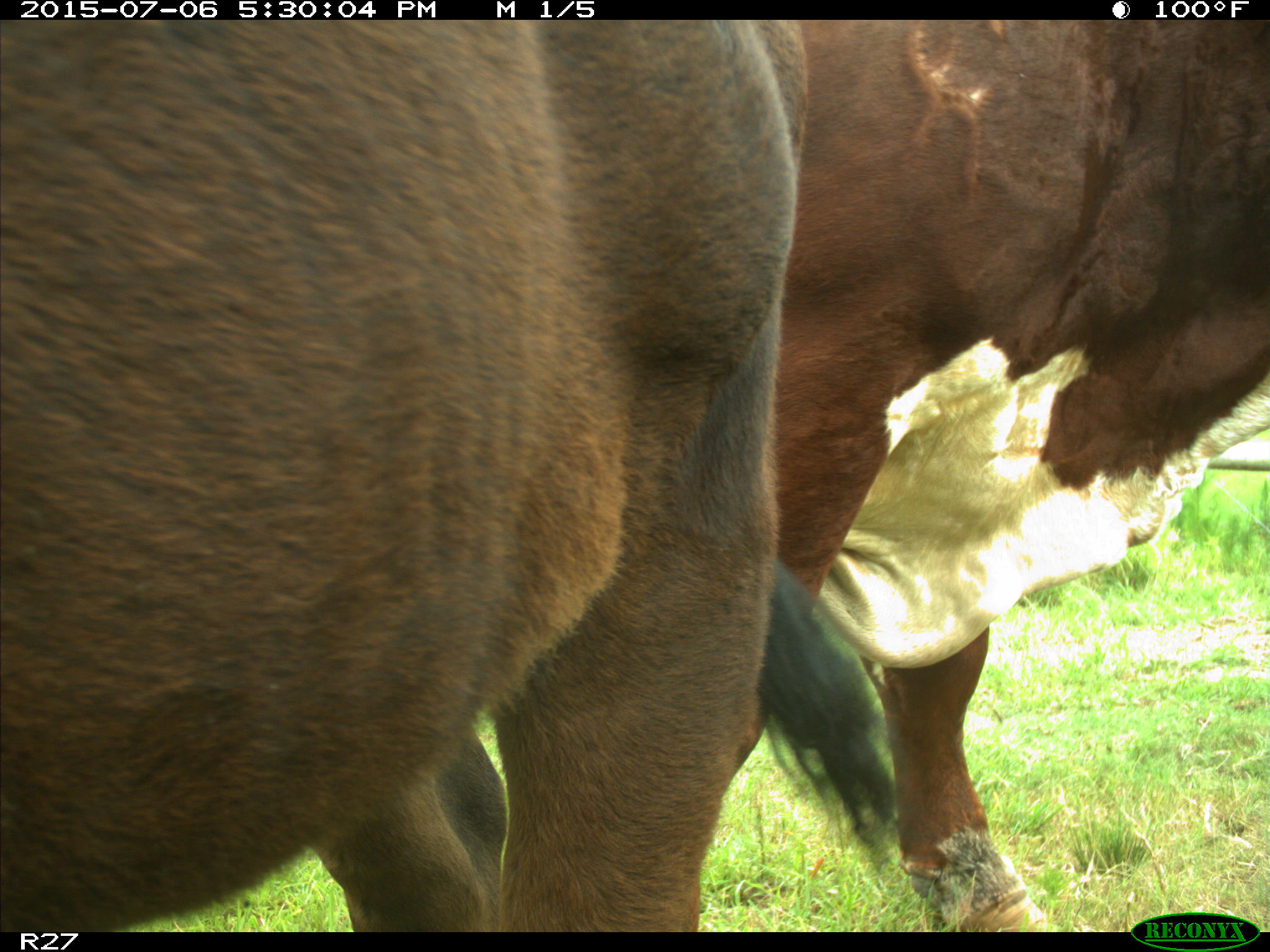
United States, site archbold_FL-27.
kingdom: Animalia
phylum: Chordata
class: Mammalia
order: Artiodactyla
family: Bovidae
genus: Bos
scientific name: Bos taurus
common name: domestic cow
Bos taurus (domestic cow).